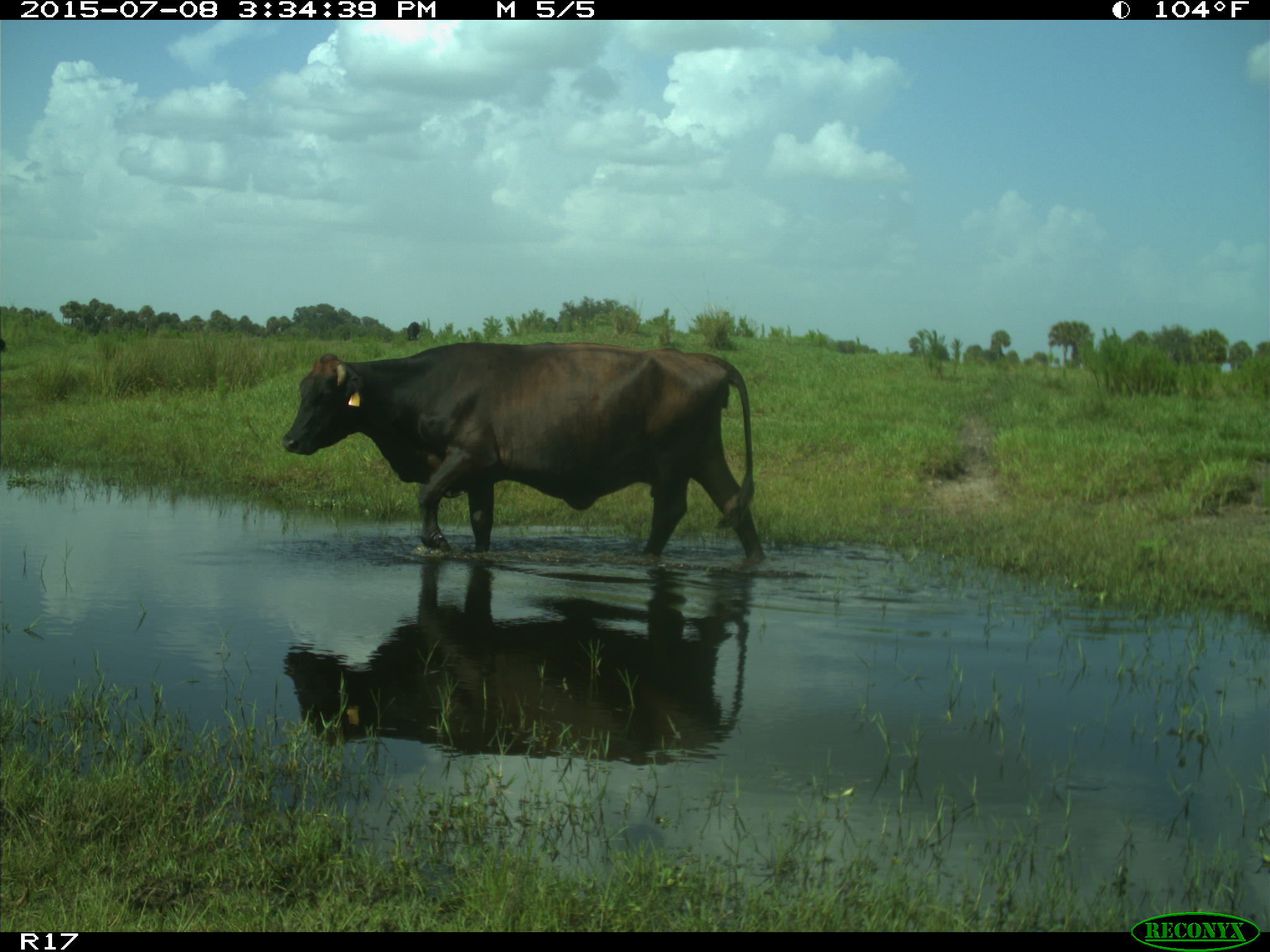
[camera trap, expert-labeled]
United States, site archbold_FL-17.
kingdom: Animalia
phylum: Chordata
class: Mammalia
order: Artiodactyla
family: Bovidae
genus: Bos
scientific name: Bos taurus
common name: domestic cow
Bos taurus (domestic cow).